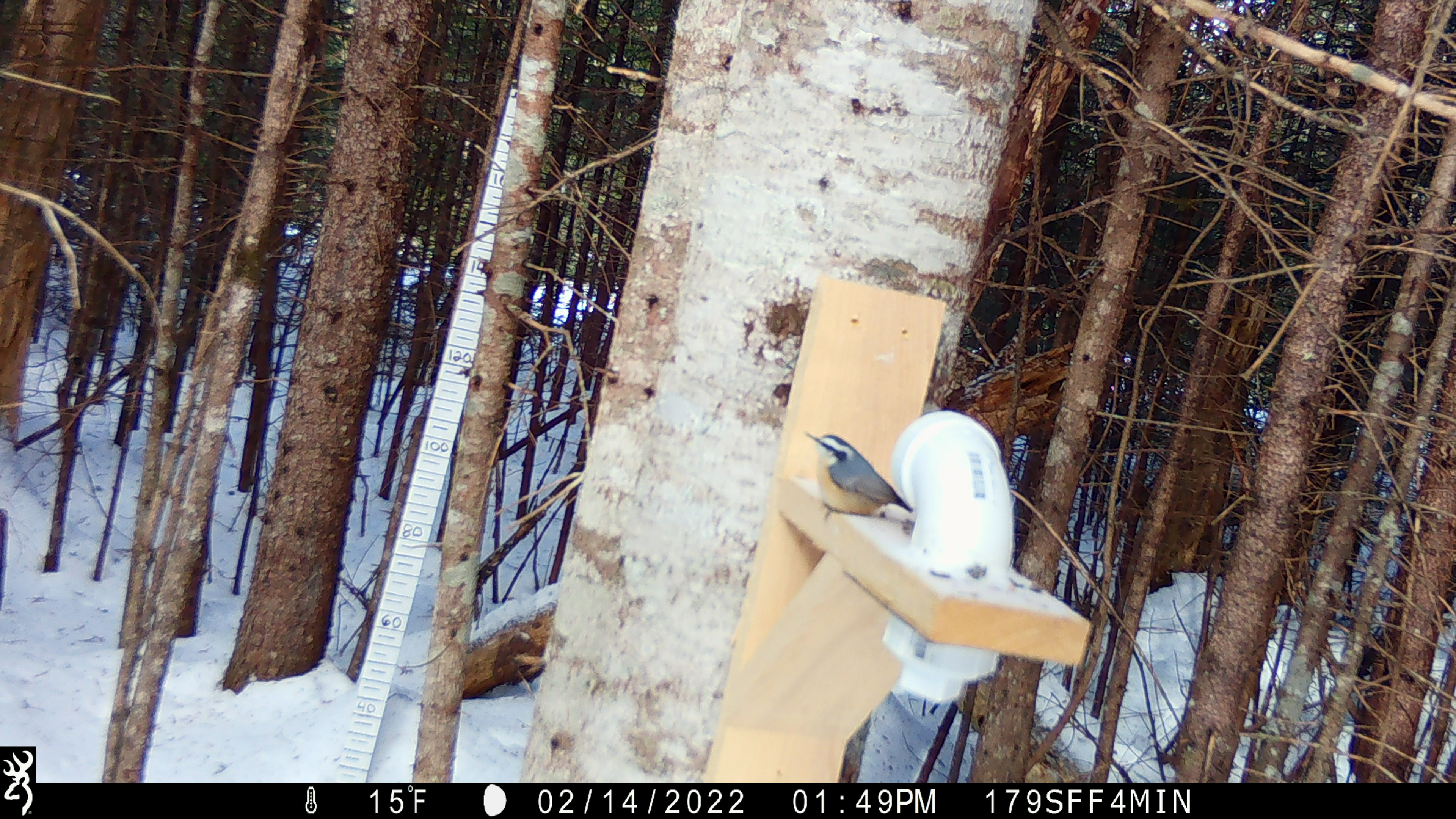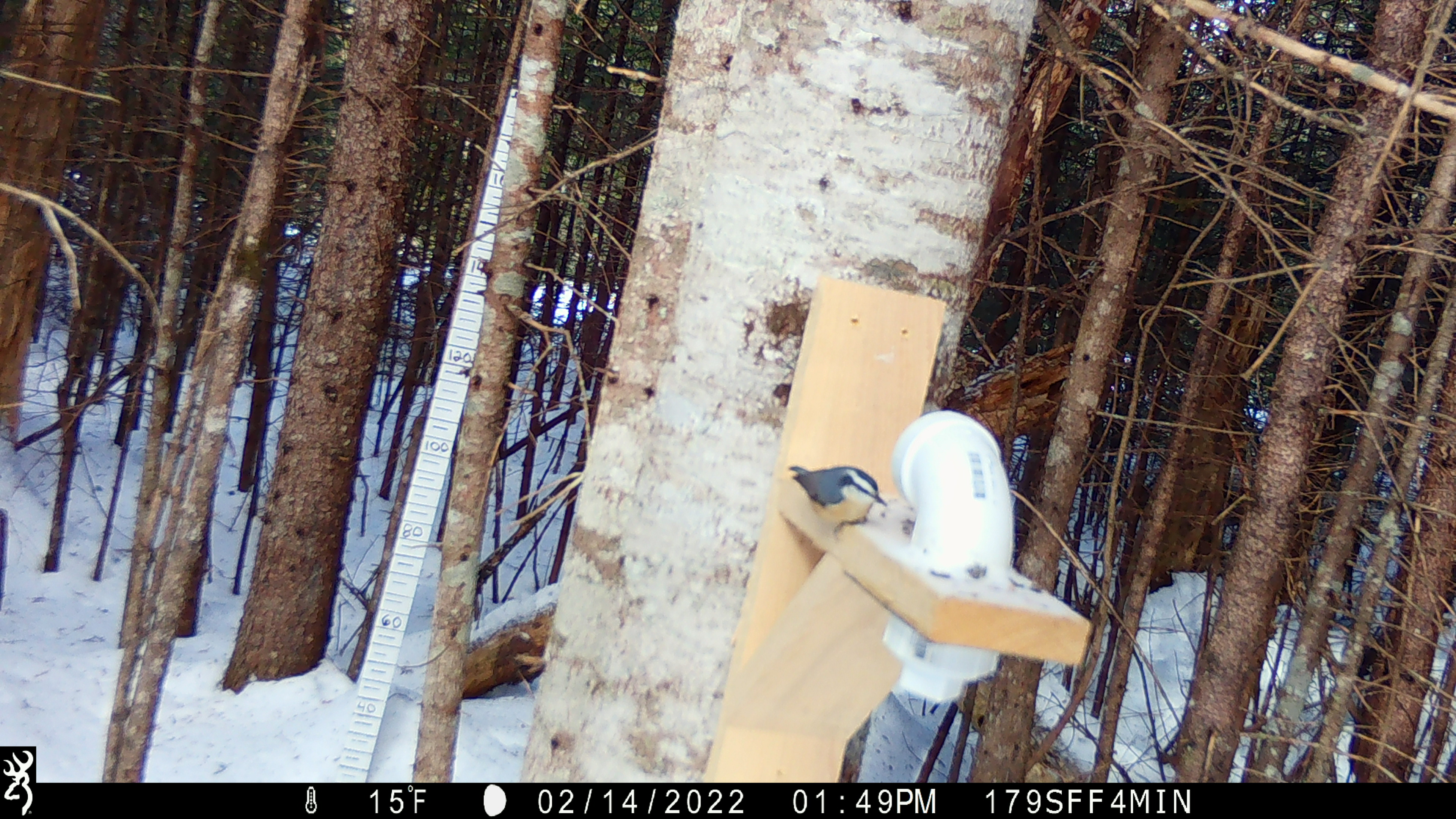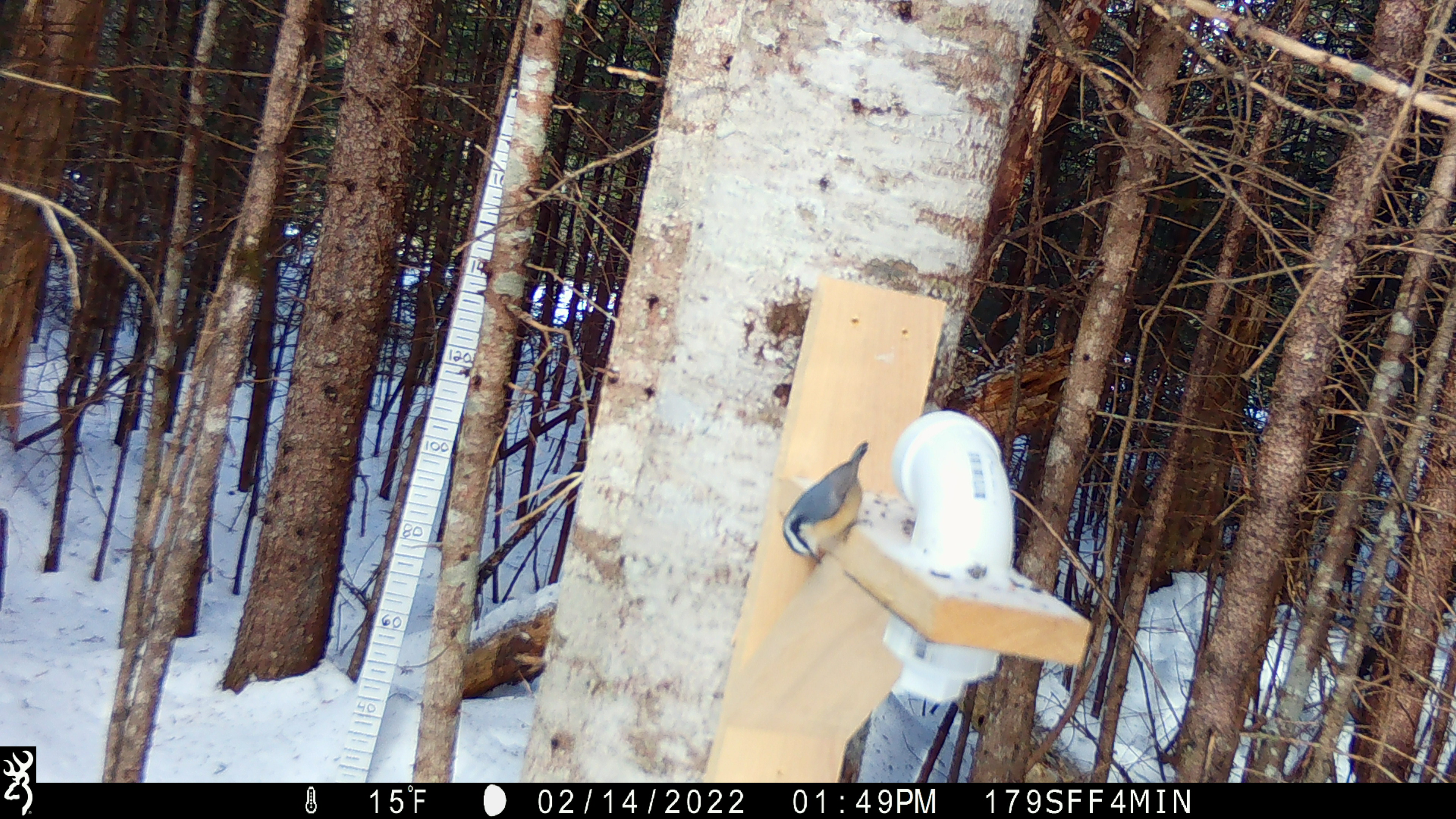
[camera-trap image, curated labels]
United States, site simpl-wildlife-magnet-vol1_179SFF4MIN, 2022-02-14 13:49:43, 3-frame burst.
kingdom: Animalia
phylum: Chordata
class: Aves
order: Passeriformes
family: Sittidae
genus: Sitta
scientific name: Sitta canadensis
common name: red-breasted nuthatch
Red-breasted nuthatch (Sitta canadensis).